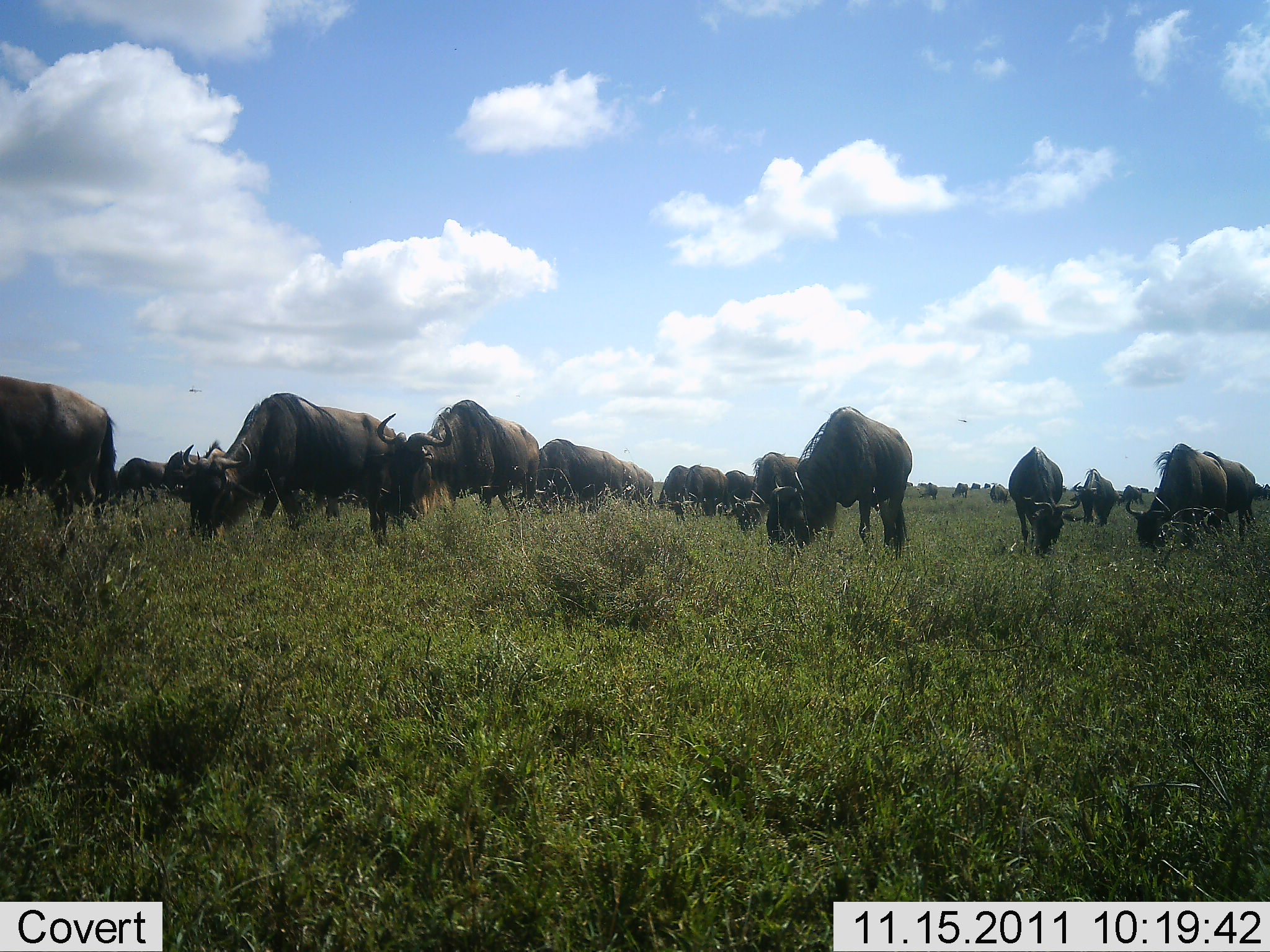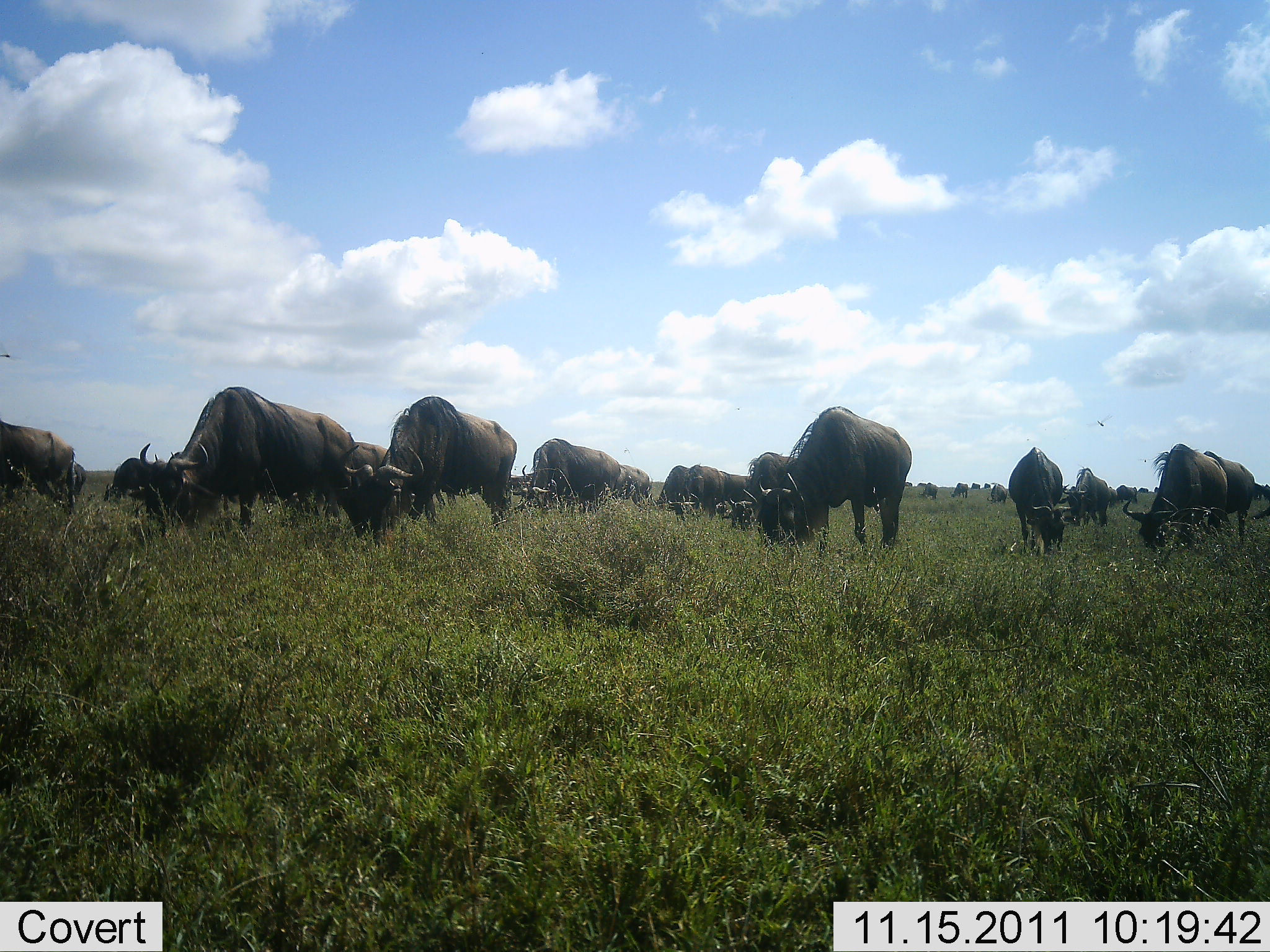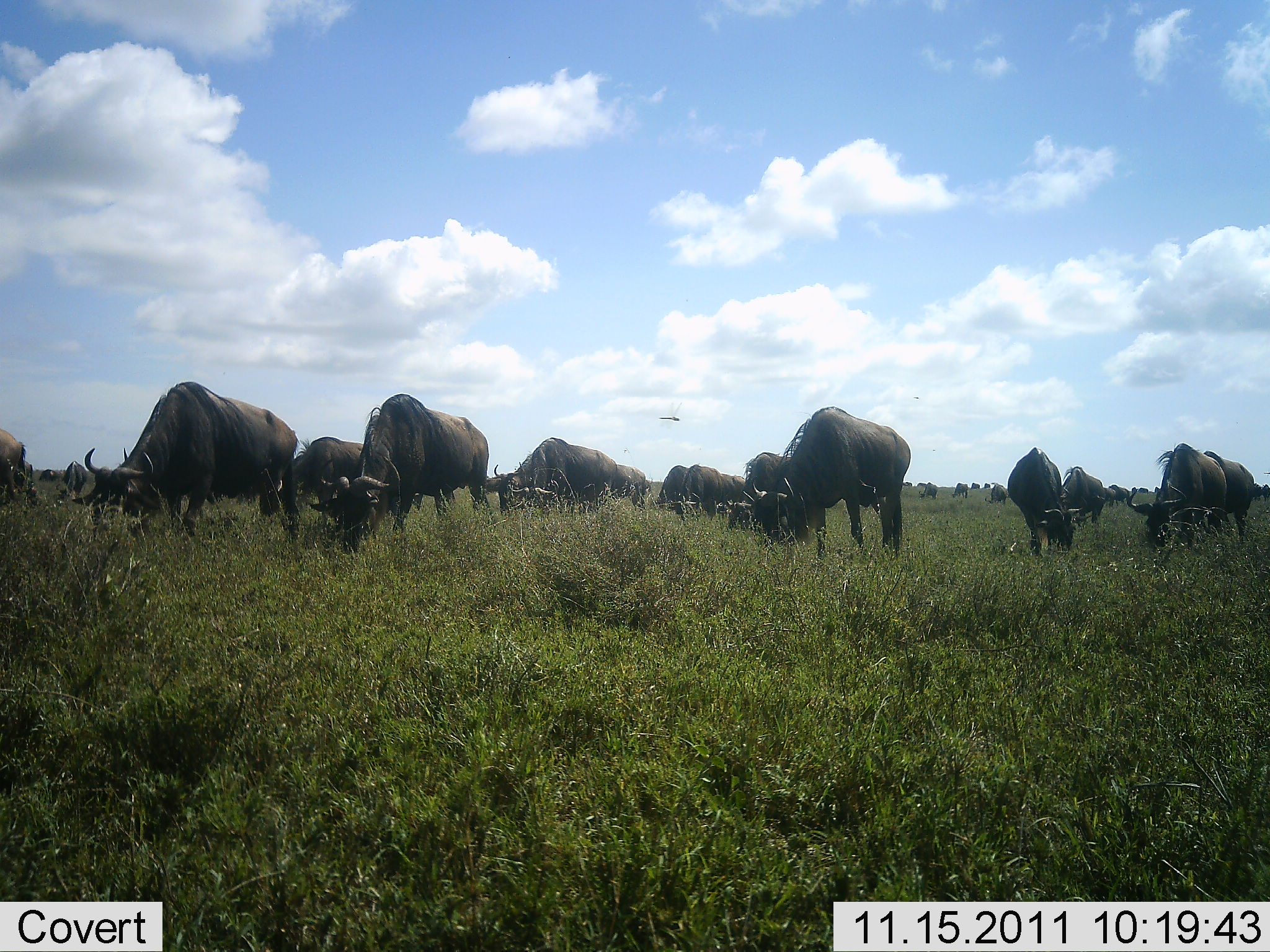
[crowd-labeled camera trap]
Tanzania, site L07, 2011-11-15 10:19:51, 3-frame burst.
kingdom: Animalia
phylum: Chordata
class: Mammalia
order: Artiodactyla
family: Bovidae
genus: Connochaetes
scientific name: Connochaetes taurinus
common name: blue wildebeest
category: wildebeest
Wildebeest (blue wildebeest) (Connochaetes taurinus), count 11-50. Behavior (volunteer vote fractions): standing 33%, resting 0%, moving 33%, interacting 0%. Young present (vote fraction): 0%. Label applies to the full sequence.